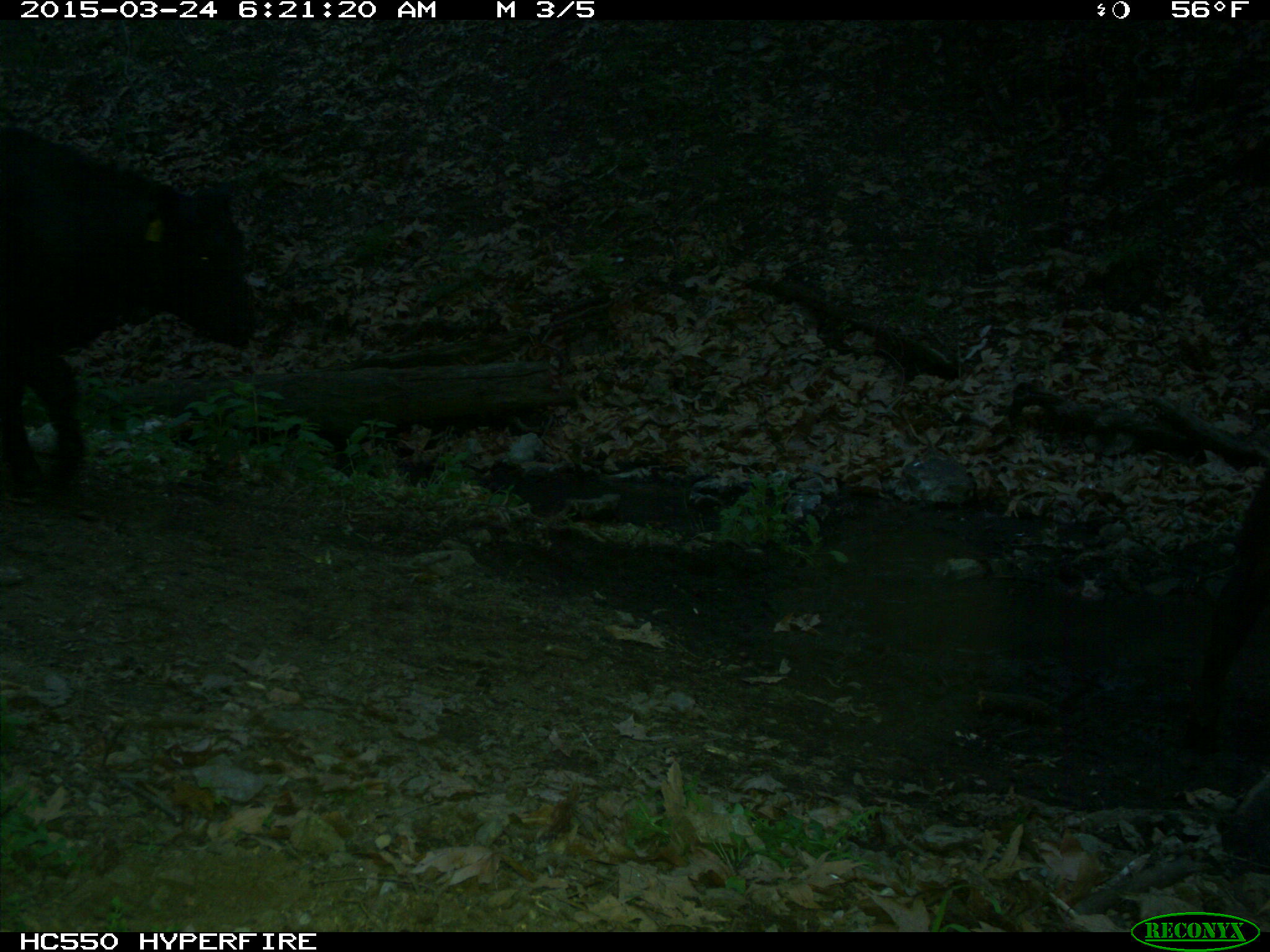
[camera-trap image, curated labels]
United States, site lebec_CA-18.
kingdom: Animalia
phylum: Chordata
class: Mammalia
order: Artiodactyla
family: Bovidae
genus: Bos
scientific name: Bos taurus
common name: domestic cow